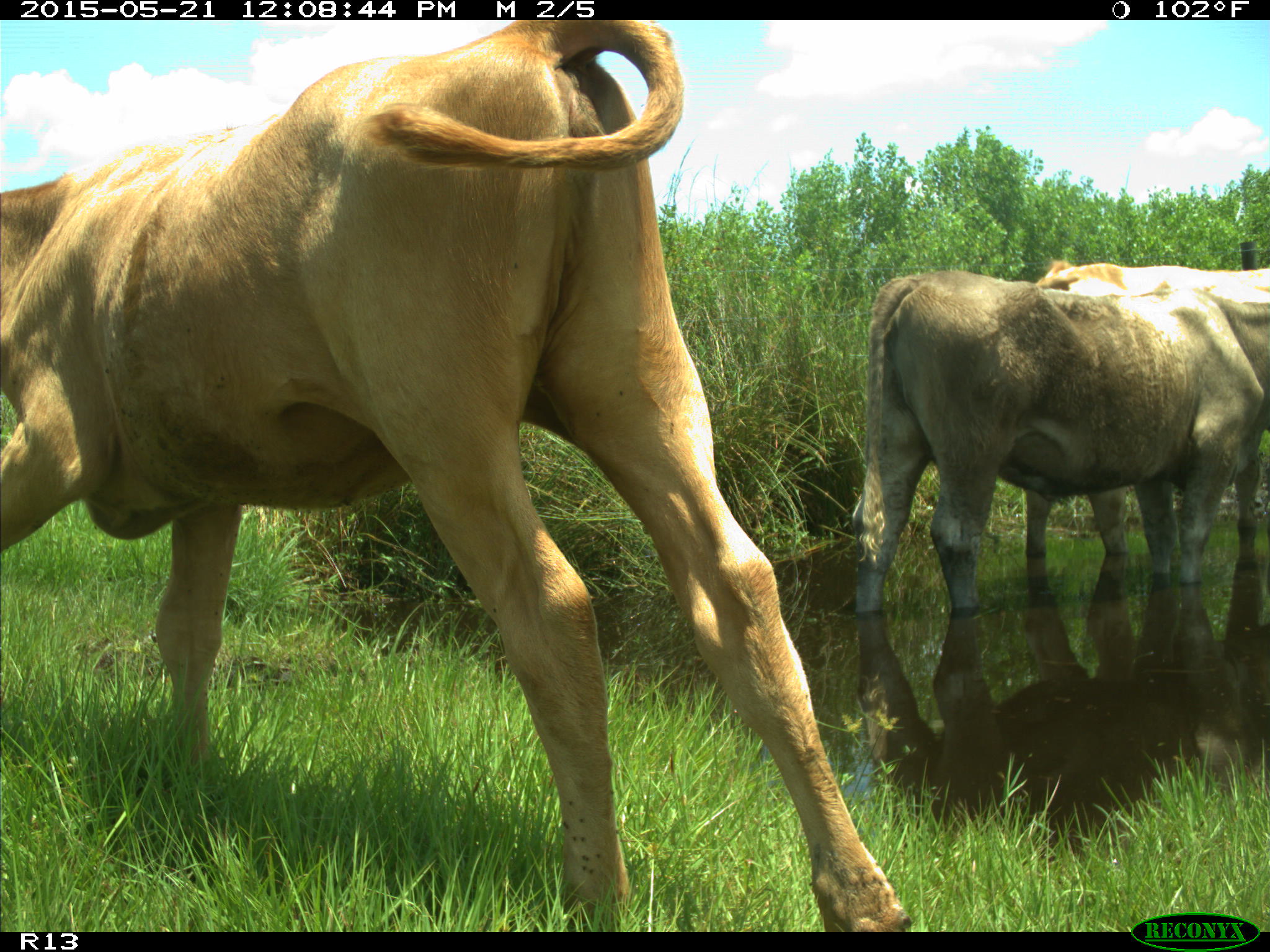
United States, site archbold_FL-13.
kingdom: Animalia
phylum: Chordata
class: Mammalia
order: Artiodactyla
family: Bovidae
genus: Bos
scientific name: Bos taurus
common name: domestic cow